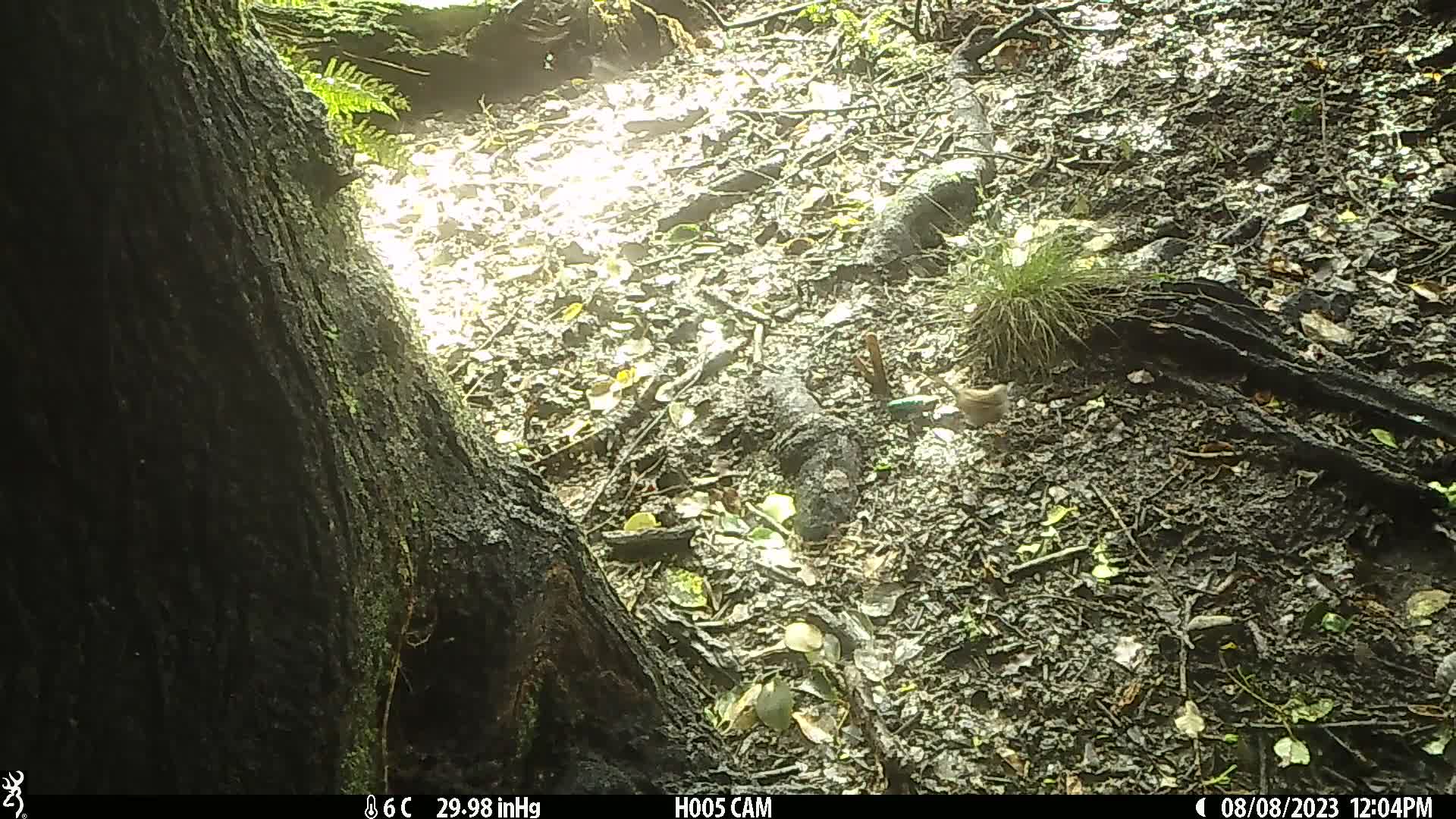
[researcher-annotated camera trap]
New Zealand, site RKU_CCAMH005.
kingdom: Animalia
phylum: Chordata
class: Aves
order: Passeriformes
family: Prunellidae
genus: Prunella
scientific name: Prunella modularis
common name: dunnock